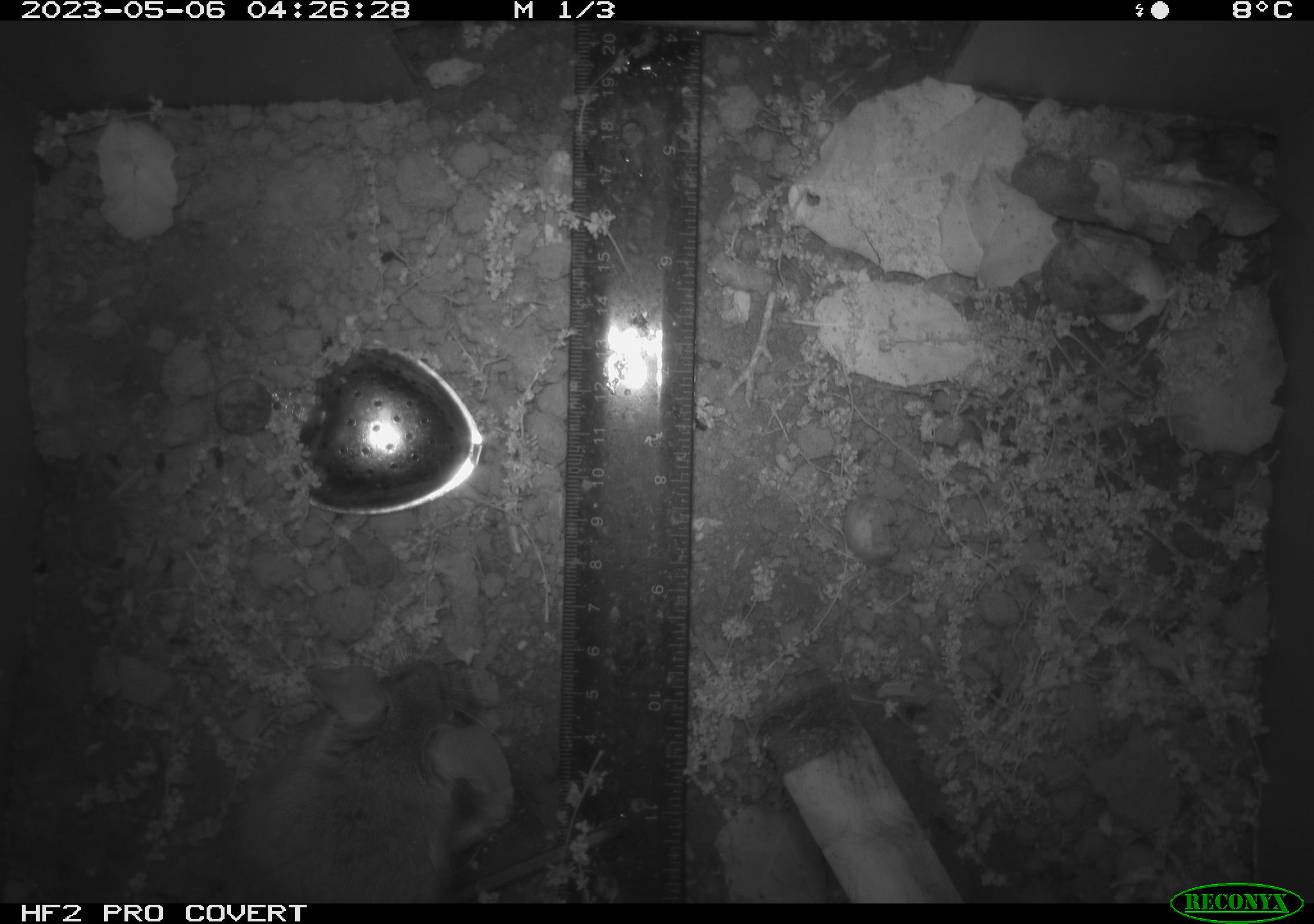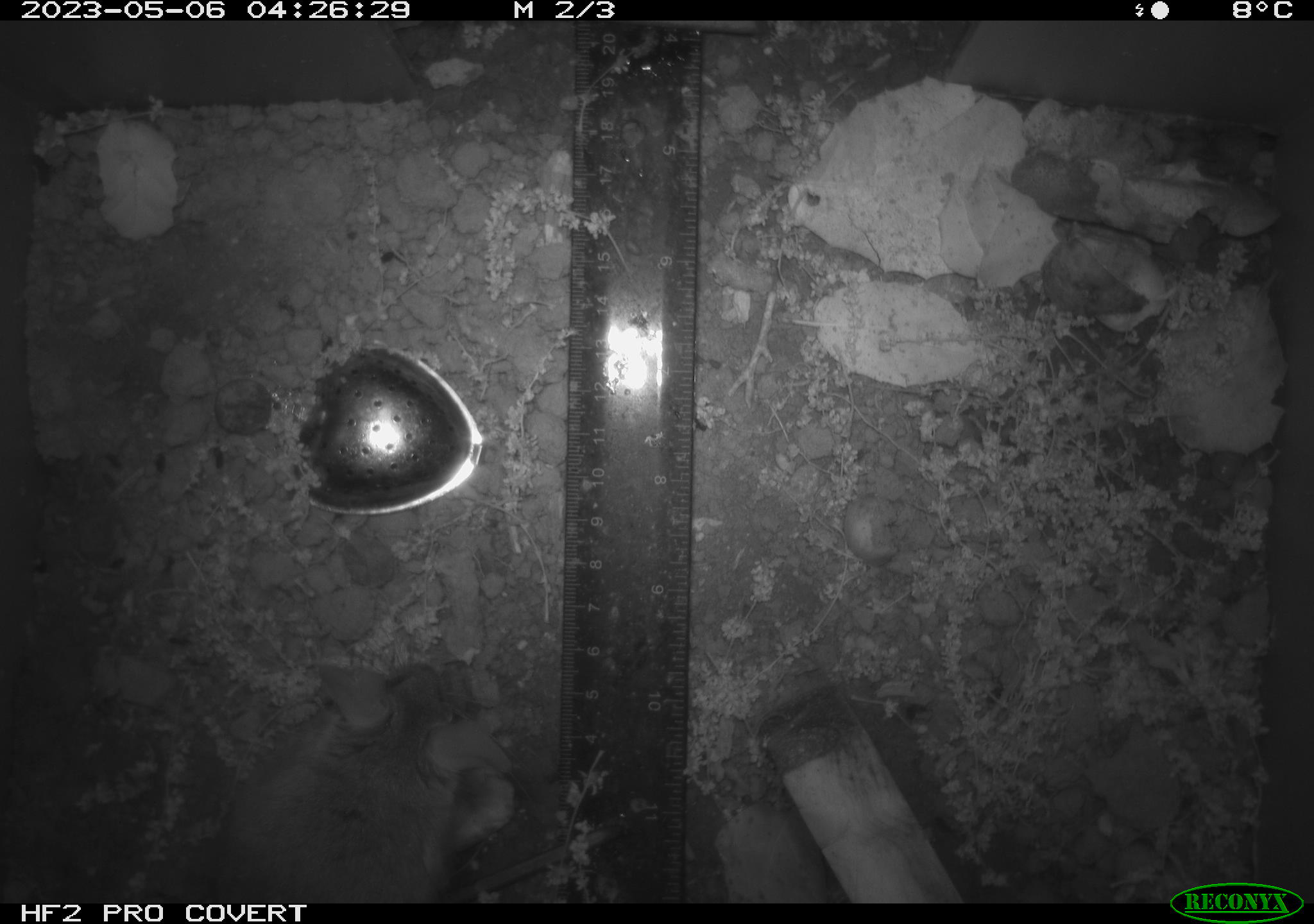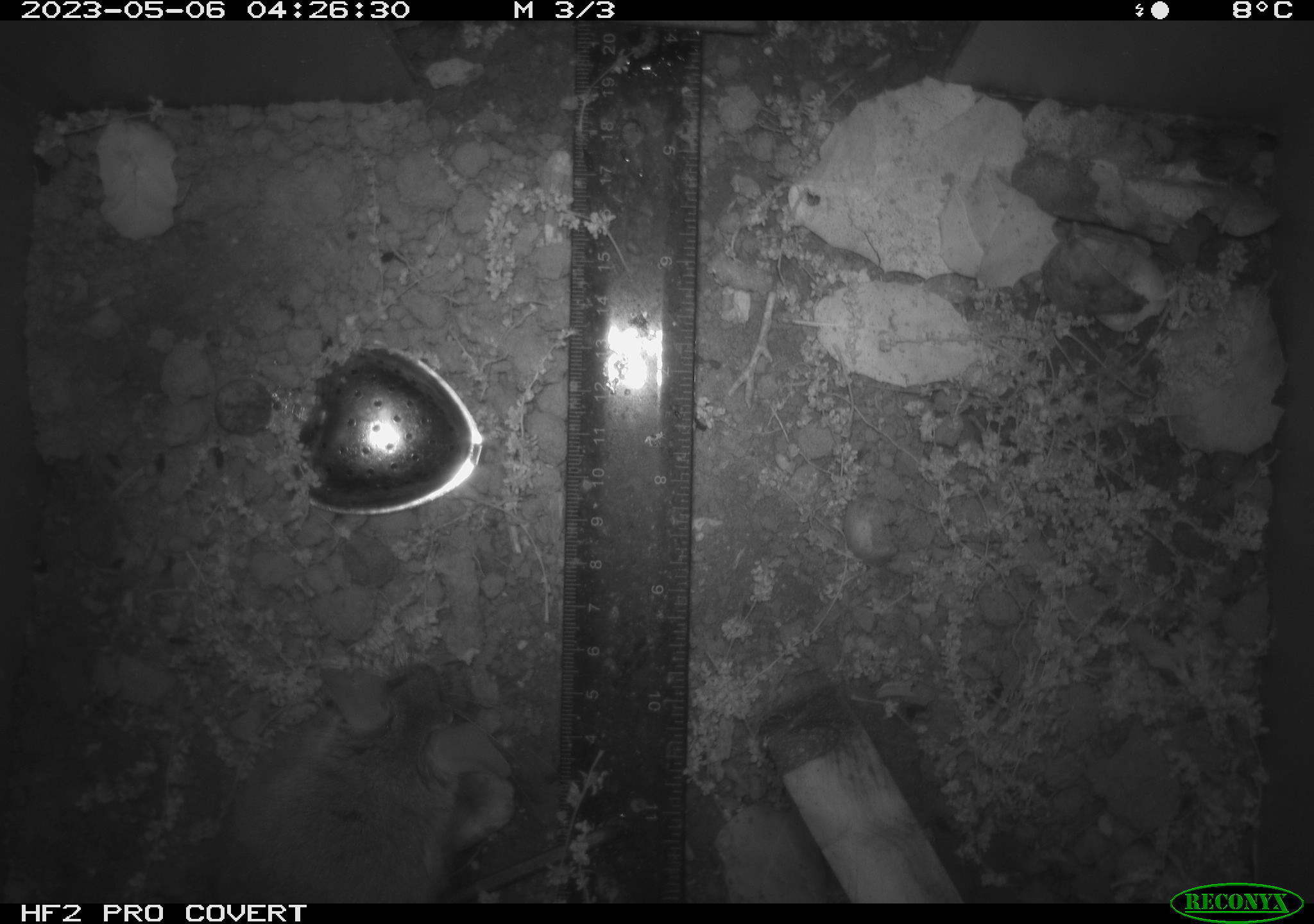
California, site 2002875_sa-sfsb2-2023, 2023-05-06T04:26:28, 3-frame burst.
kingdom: Animalia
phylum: Chordata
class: Mammalia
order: Rodentia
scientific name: Rodentia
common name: mouse species